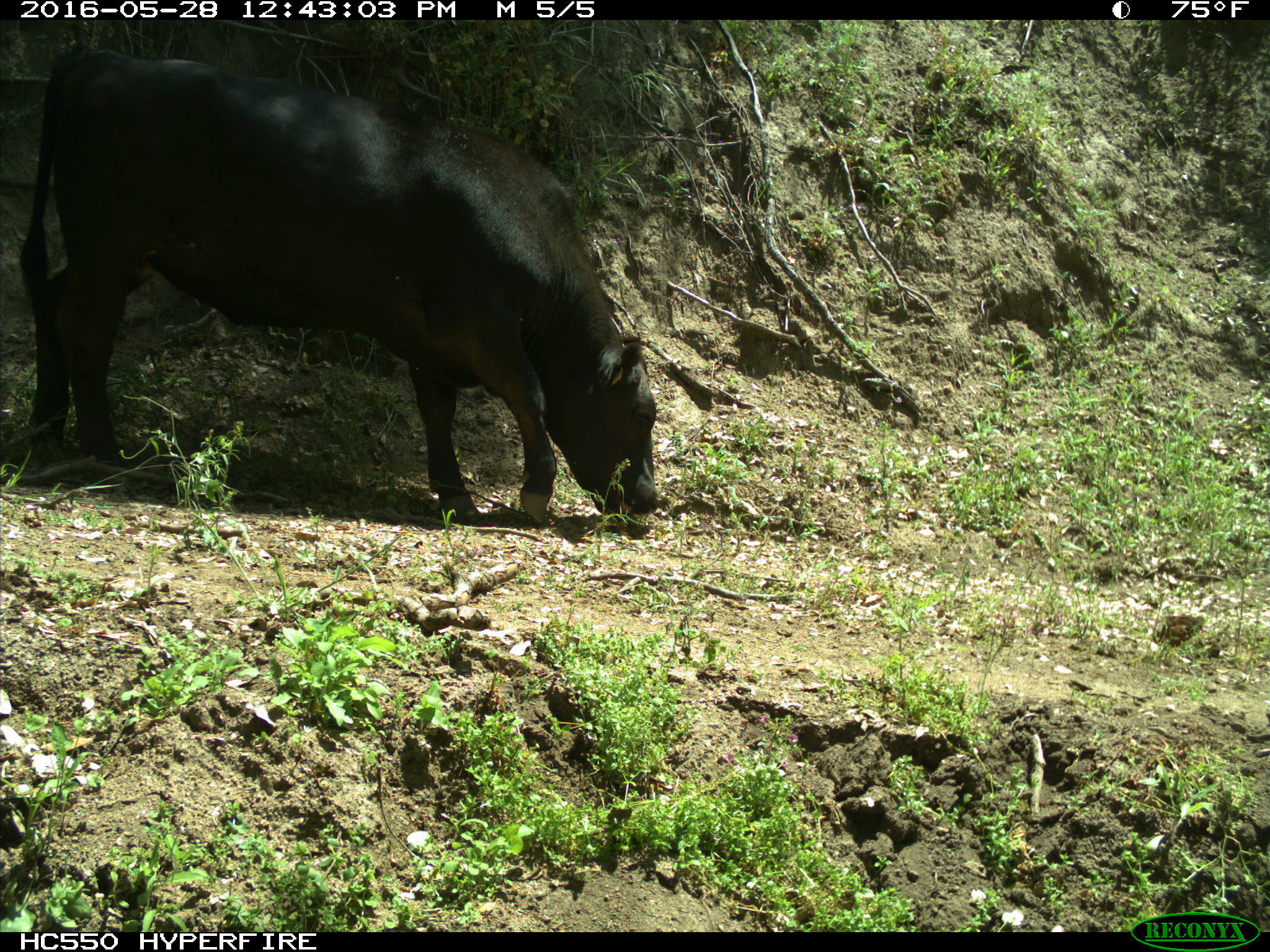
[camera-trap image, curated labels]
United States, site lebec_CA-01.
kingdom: Animalia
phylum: Chordata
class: Mammalia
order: Artiodactyla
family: Bovidae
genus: Bos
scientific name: Bos taurus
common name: domestic cow